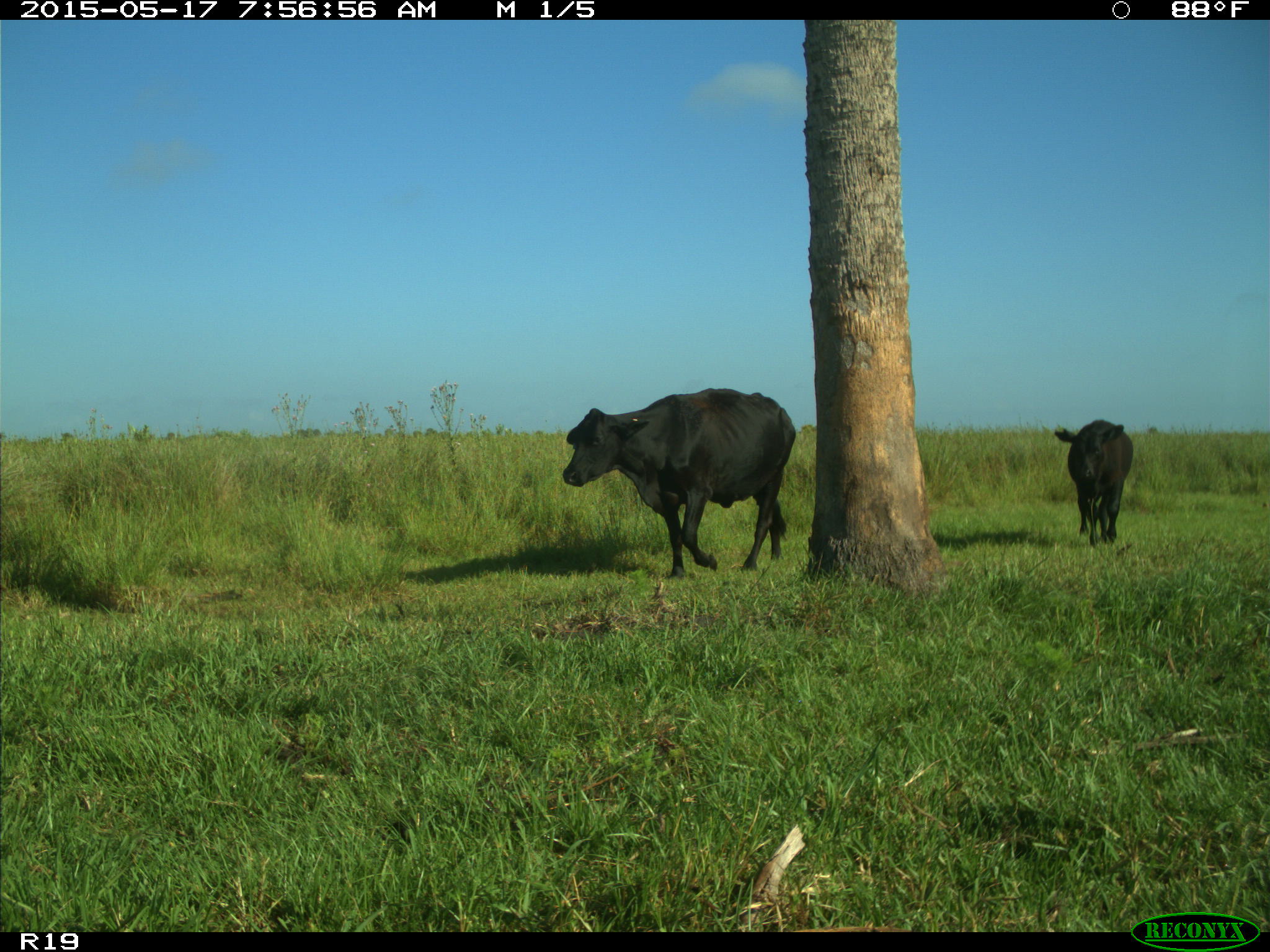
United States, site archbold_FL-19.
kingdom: Animalia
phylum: Chordata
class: Mammalia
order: Artiodactyla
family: Bovidae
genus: Bos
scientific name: Bos taurus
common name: domestic cow